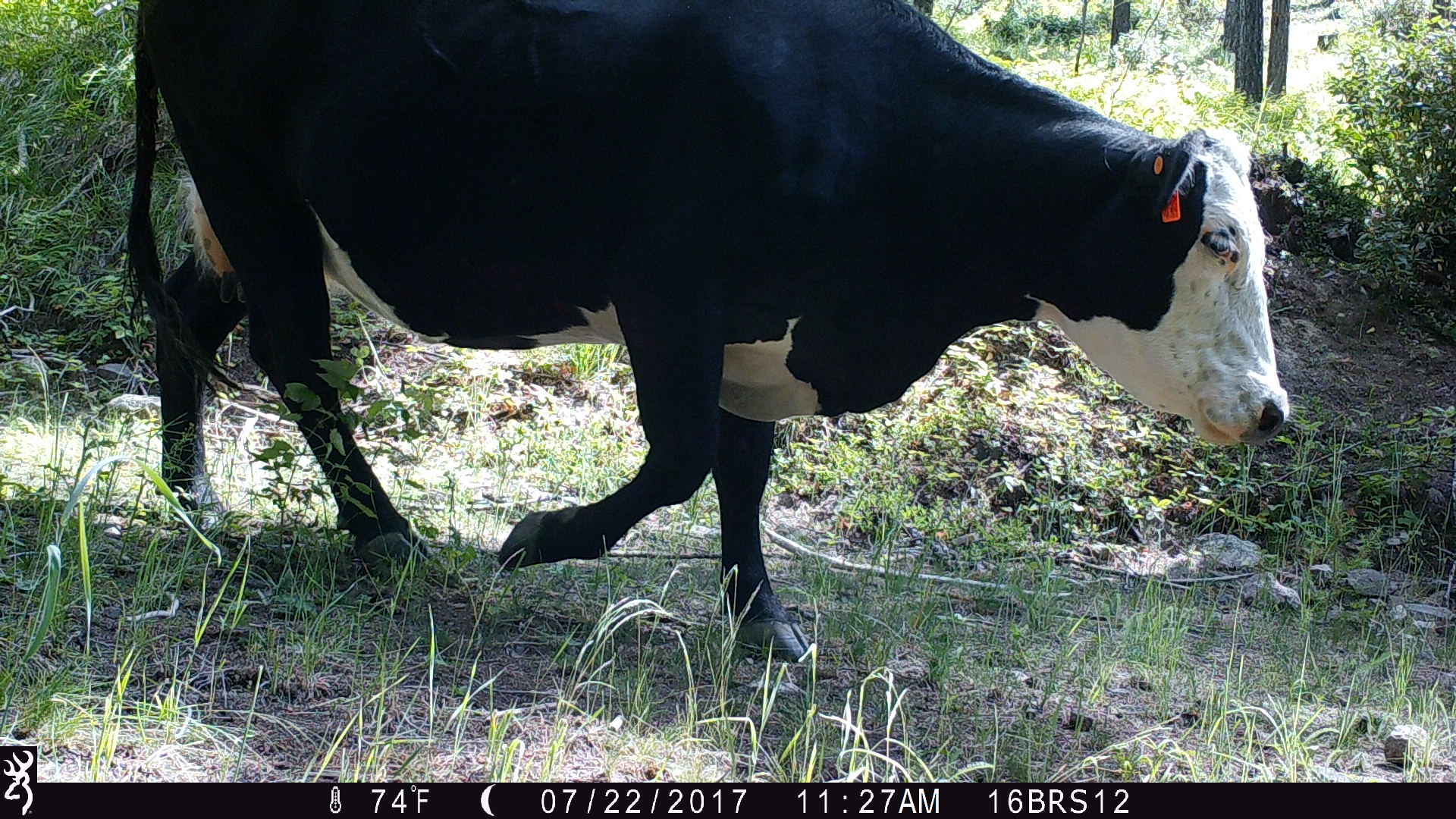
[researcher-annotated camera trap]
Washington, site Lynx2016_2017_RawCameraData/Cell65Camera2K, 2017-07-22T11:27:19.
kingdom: Animalia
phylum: Chordata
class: Mammalia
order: Artiodactyla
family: Bovidae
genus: Bos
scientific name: Bos taurus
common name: domestic cattle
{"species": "domestic cattle (Bos taurus)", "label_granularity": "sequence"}